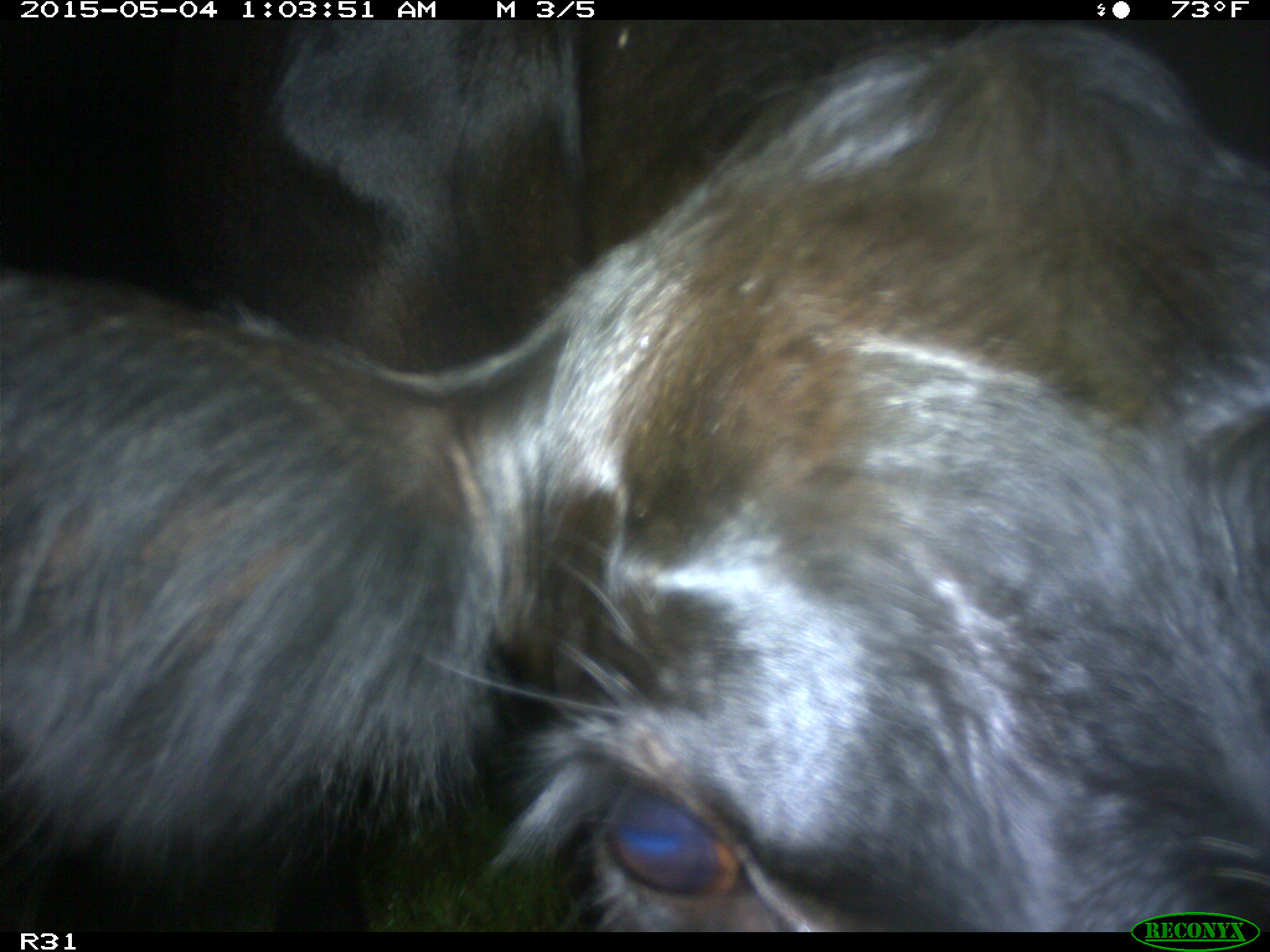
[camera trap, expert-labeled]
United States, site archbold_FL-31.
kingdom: Animalia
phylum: Chordata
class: Mammalia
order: Artiodactyla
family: Bovidae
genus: Bos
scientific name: Bos taurus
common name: domestic cow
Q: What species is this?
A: Bos taurus (domestic cow).